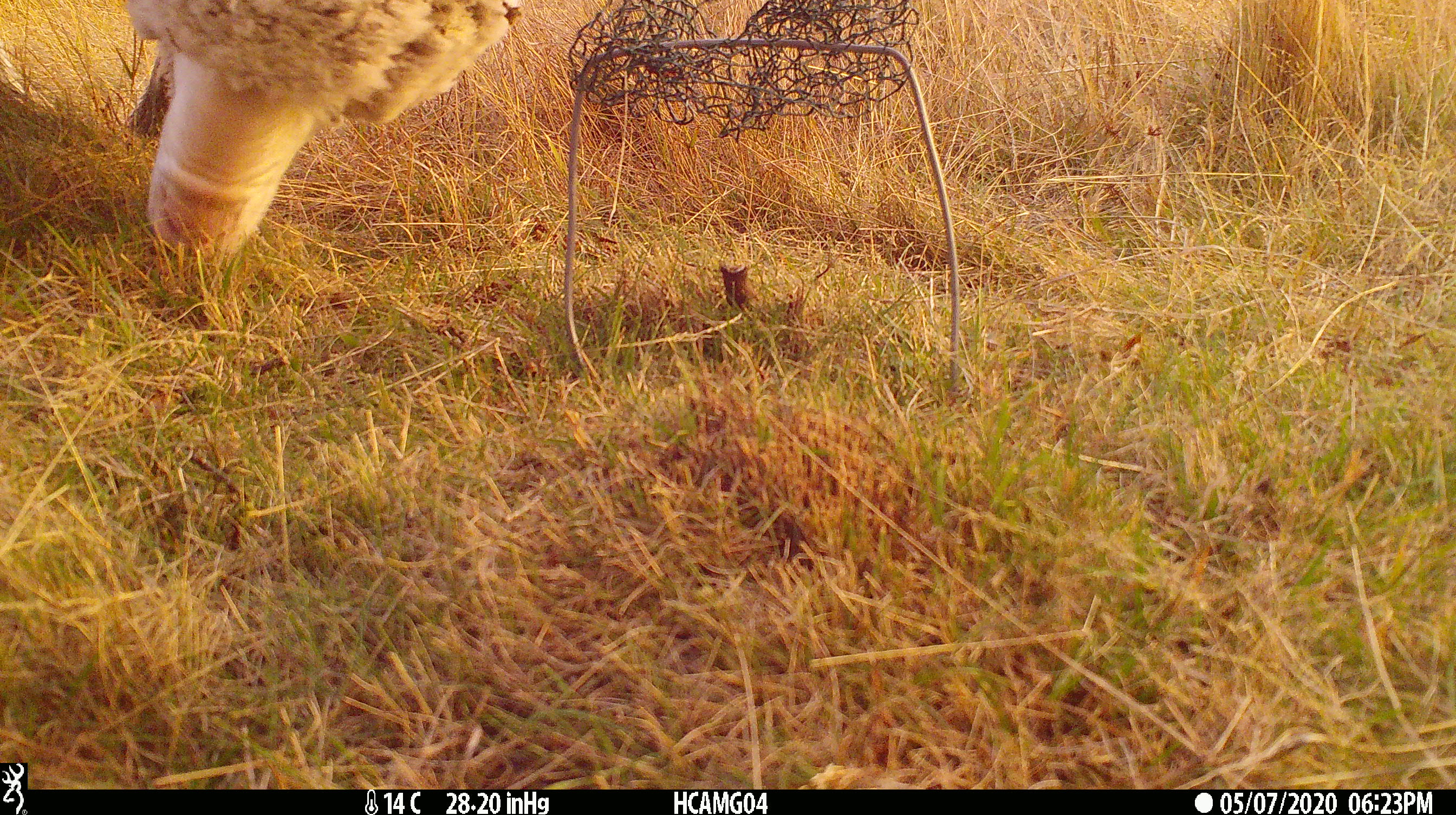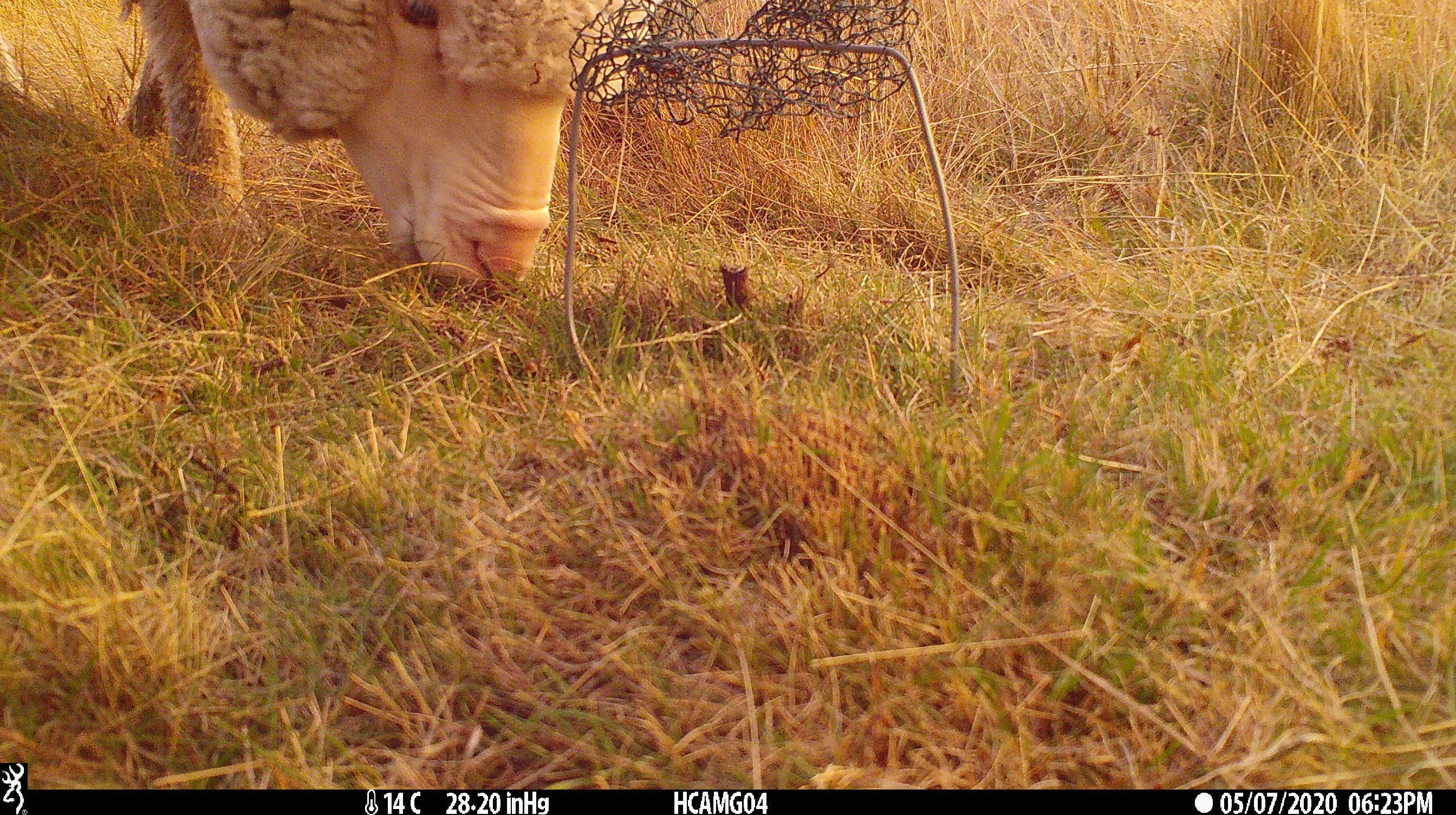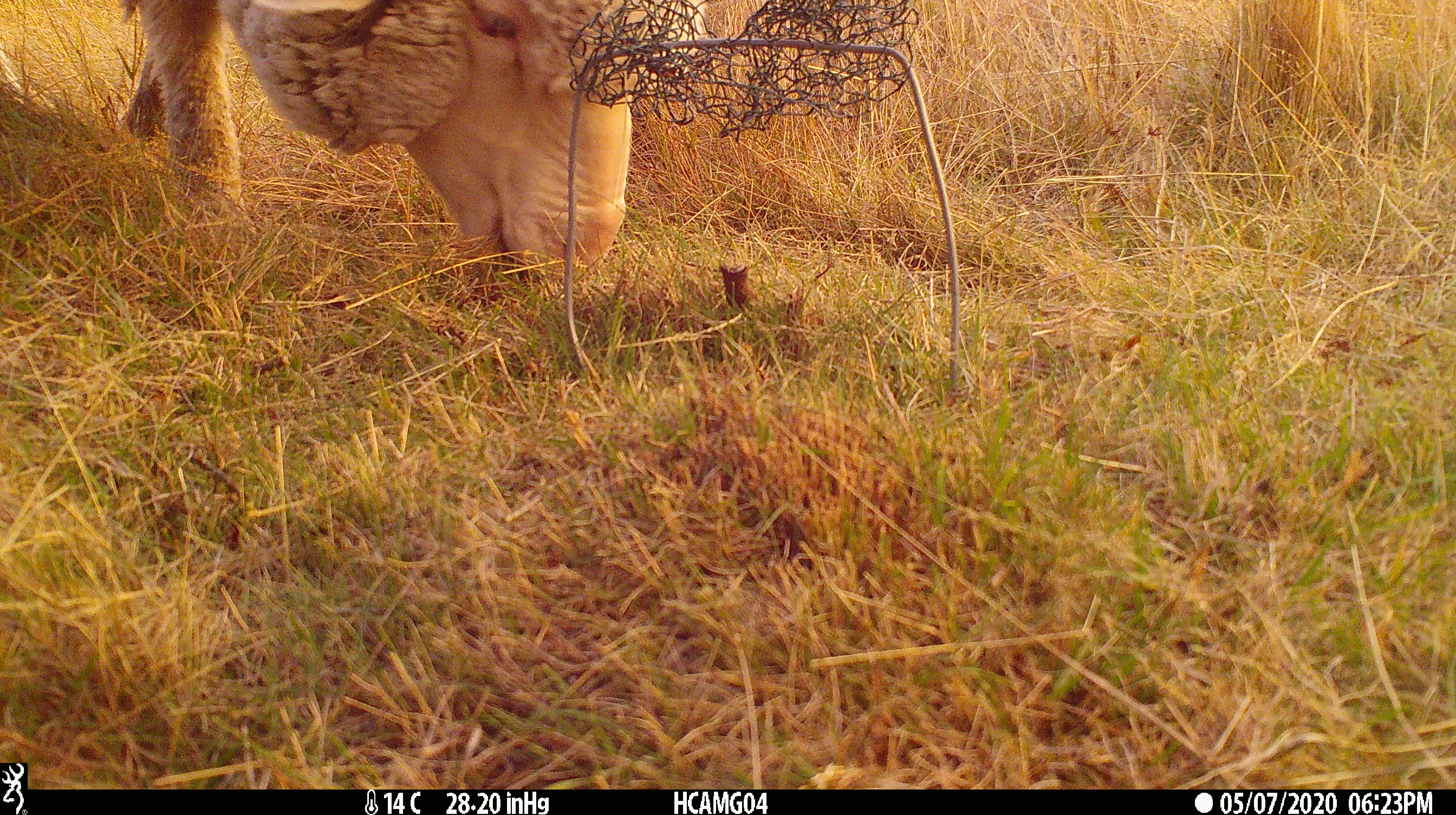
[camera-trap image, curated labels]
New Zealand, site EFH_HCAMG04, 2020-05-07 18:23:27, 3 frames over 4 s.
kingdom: Animalia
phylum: Chordata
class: Mammalia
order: Artiodactyla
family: Bovidae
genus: Ovis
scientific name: Ovis aries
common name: domestic sheep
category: sheep